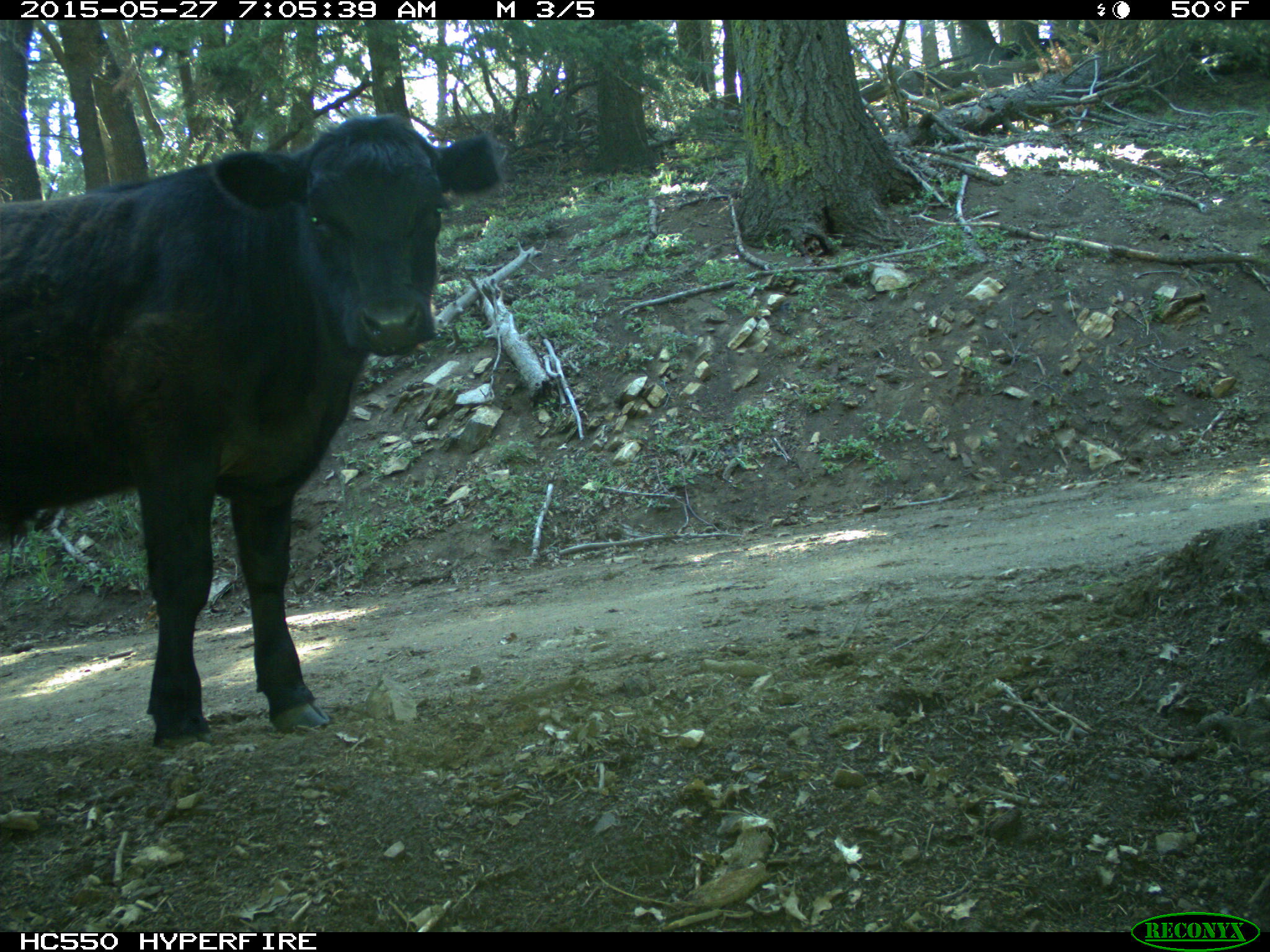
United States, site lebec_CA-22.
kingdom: Animalia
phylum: Chordata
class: Mammalia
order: Artiodactyla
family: Bovidae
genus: Bos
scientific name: Bos taurus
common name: domestic cow